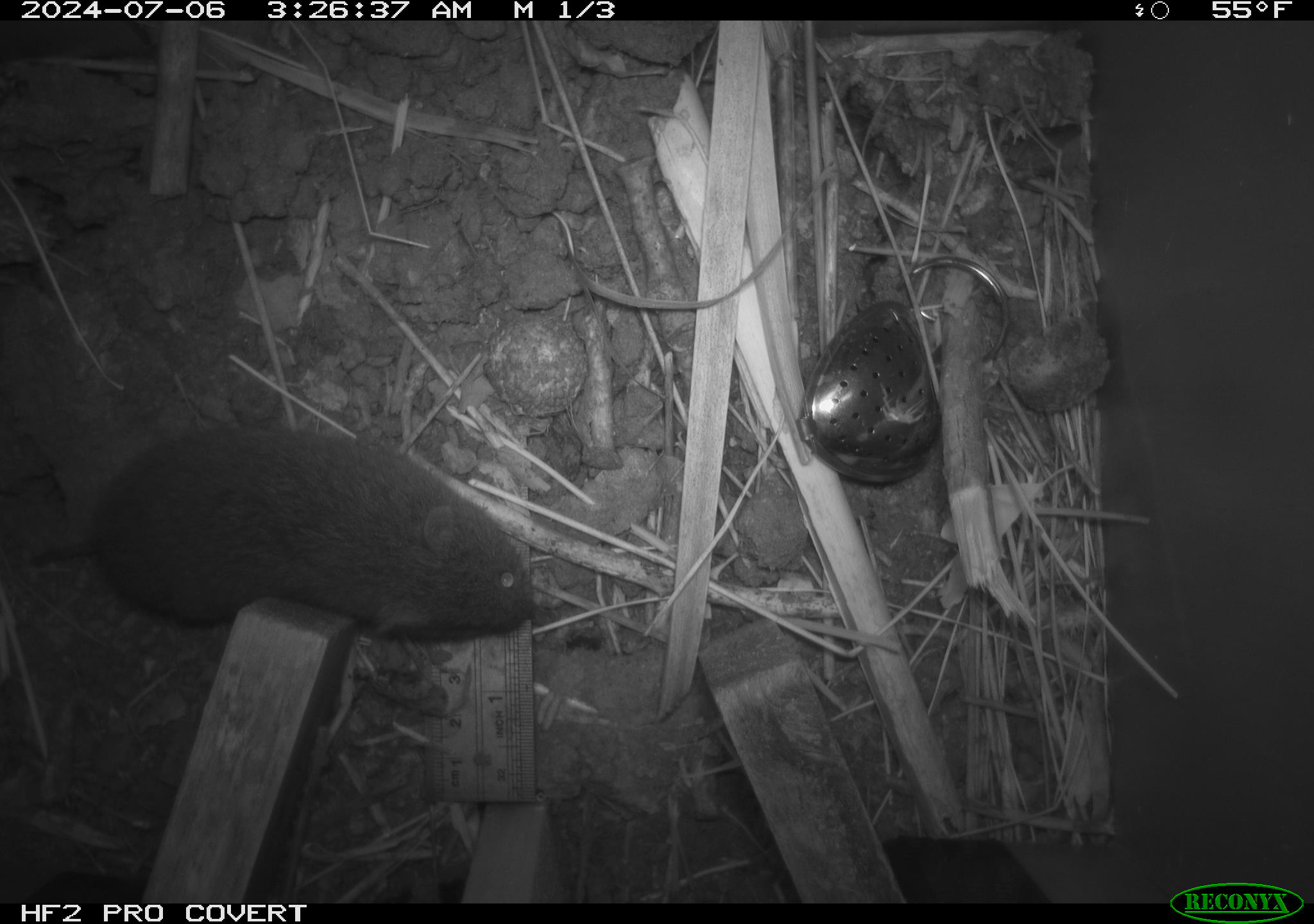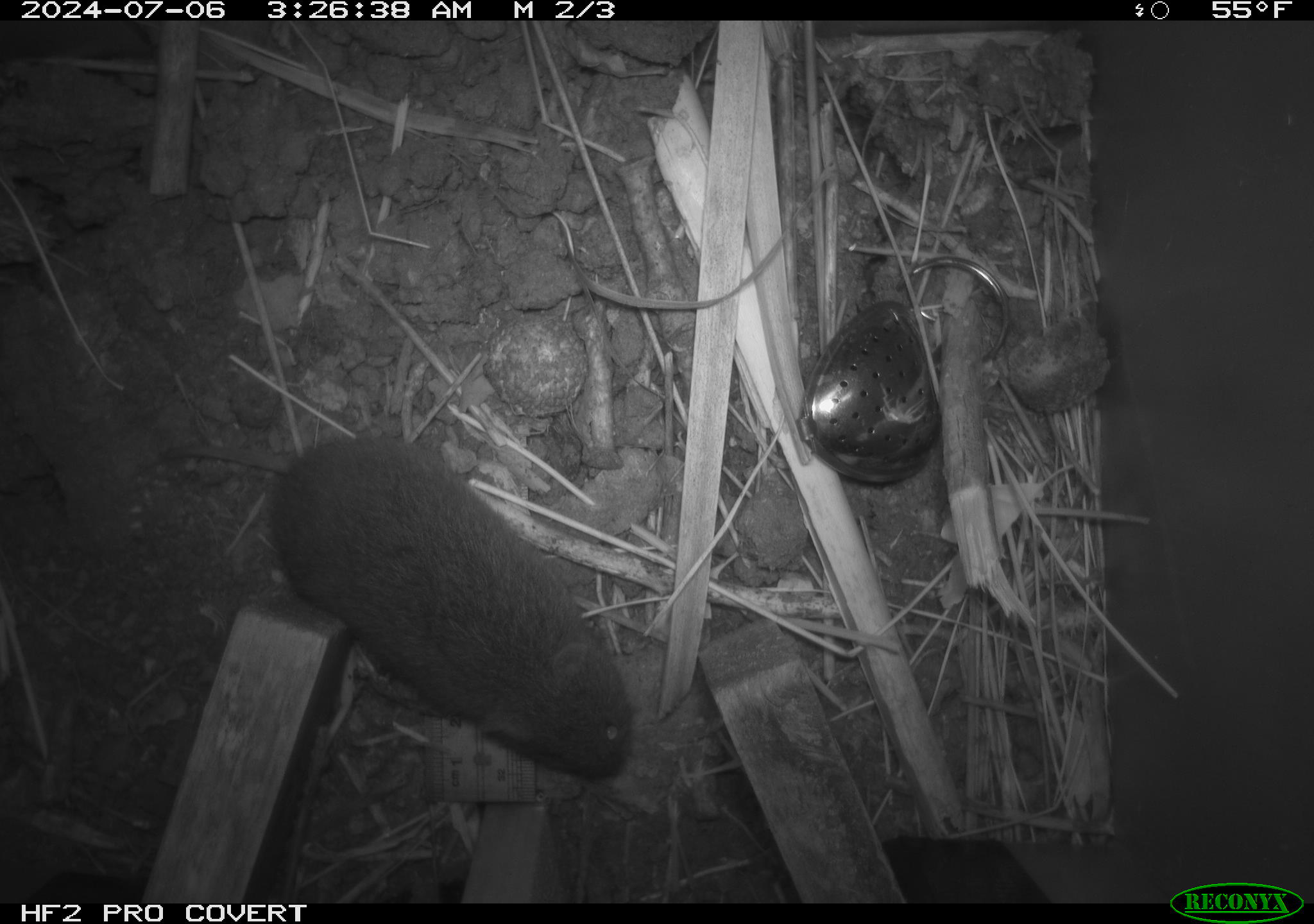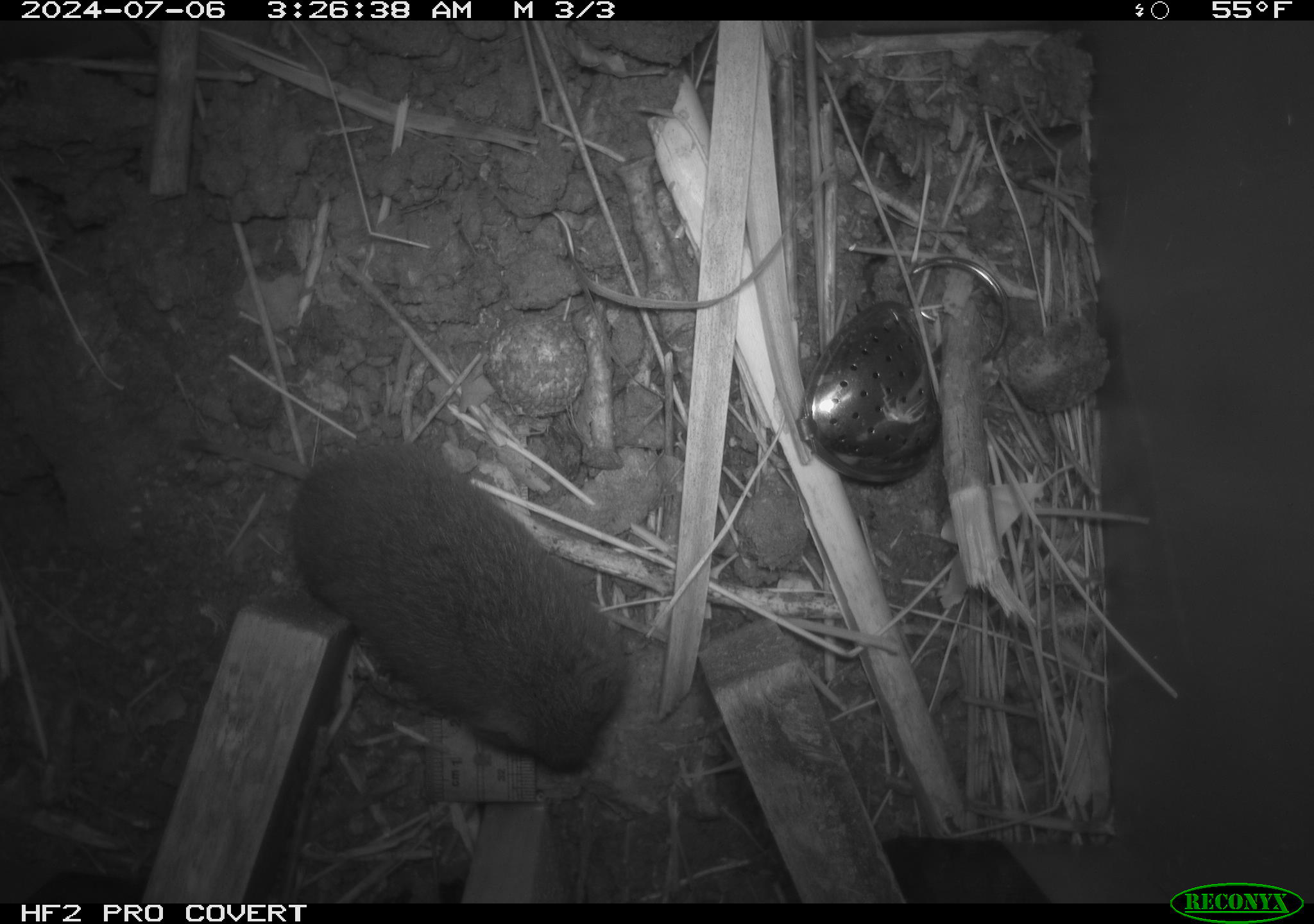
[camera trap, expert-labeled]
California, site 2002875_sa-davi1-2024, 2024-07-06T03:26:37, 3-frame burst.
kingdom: Animalia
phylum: Chordata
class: Mammalia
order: Rodentia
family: Cricetidae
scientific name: Arvicolinae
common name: voles, lemmings, and muskrats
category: arvicolinae subfamily